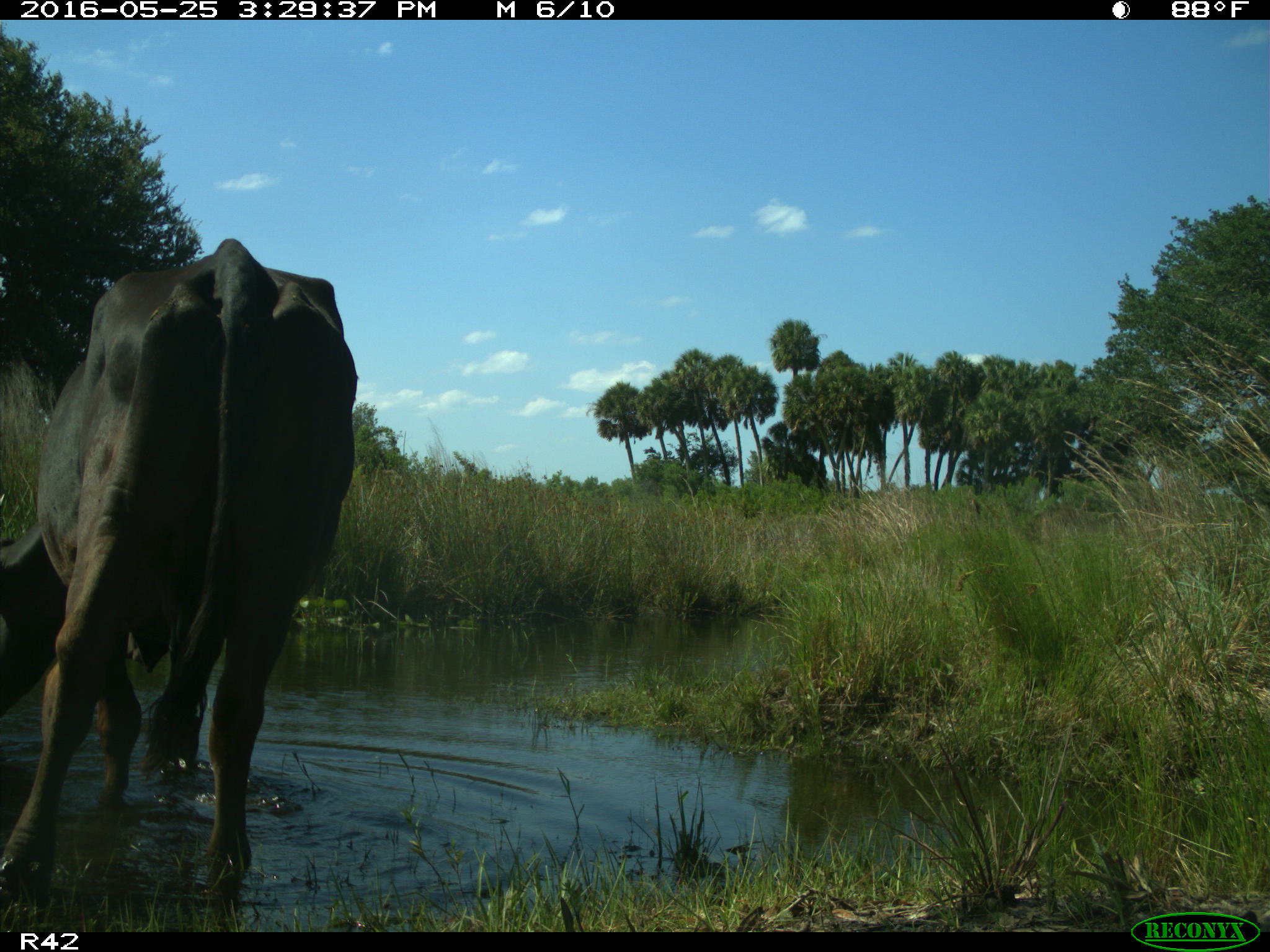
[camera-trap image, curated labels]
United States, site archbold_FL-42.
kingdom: Animalia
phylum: Chordata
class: Mammalia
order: Artiodactyla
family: Bovidae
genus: Bos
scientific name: Bos taurus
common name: domestic cow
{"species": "Bos taurus (domestic cow)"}